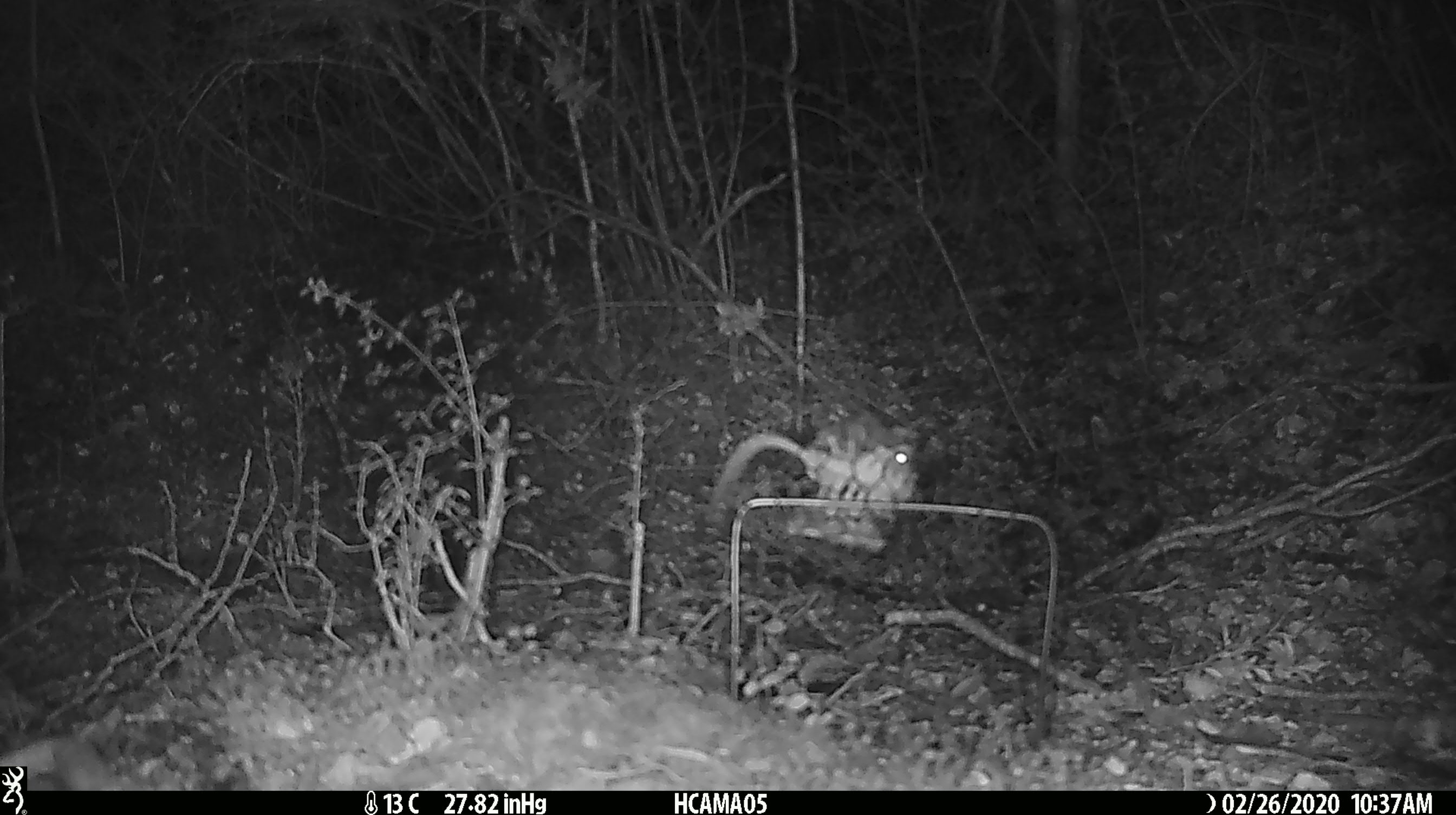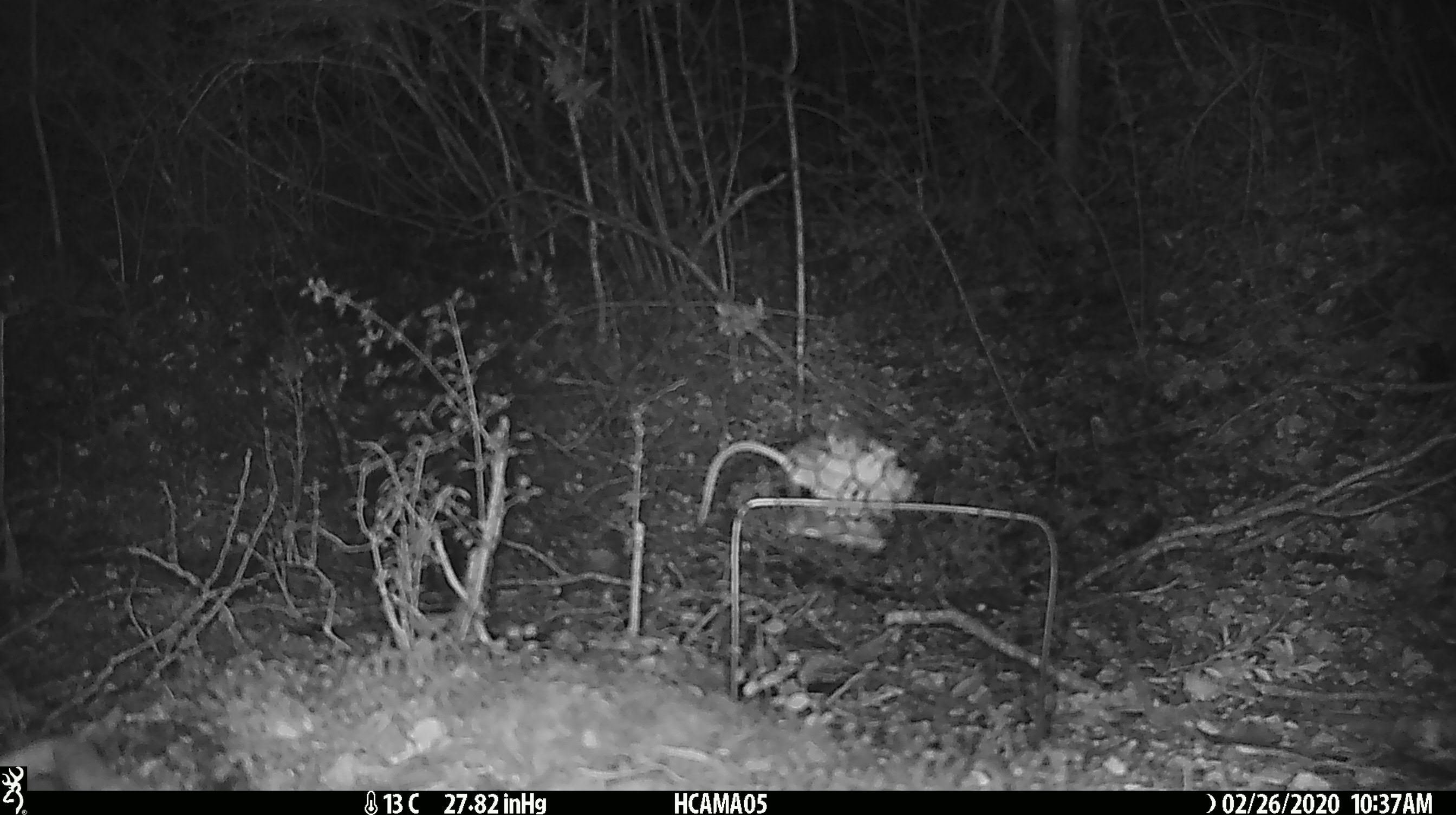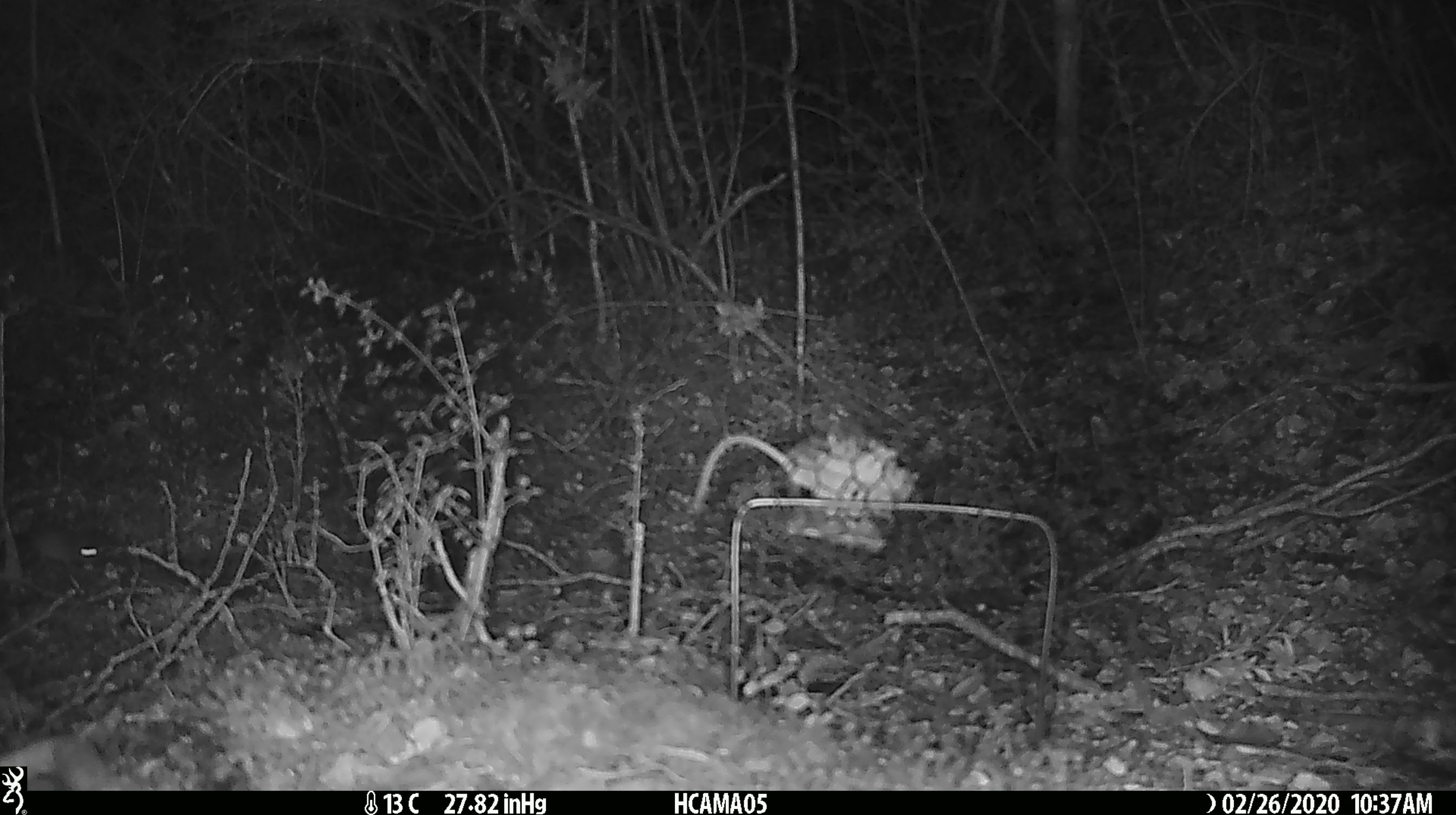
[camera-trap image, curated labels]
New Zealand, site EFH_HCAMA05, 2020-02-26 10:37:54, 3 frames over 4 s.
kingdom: Animalia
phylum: Chordata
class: Mammalia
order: Rodentia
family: Muridae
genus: Mus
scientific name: Mus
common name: mouse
Mouse (Mus).